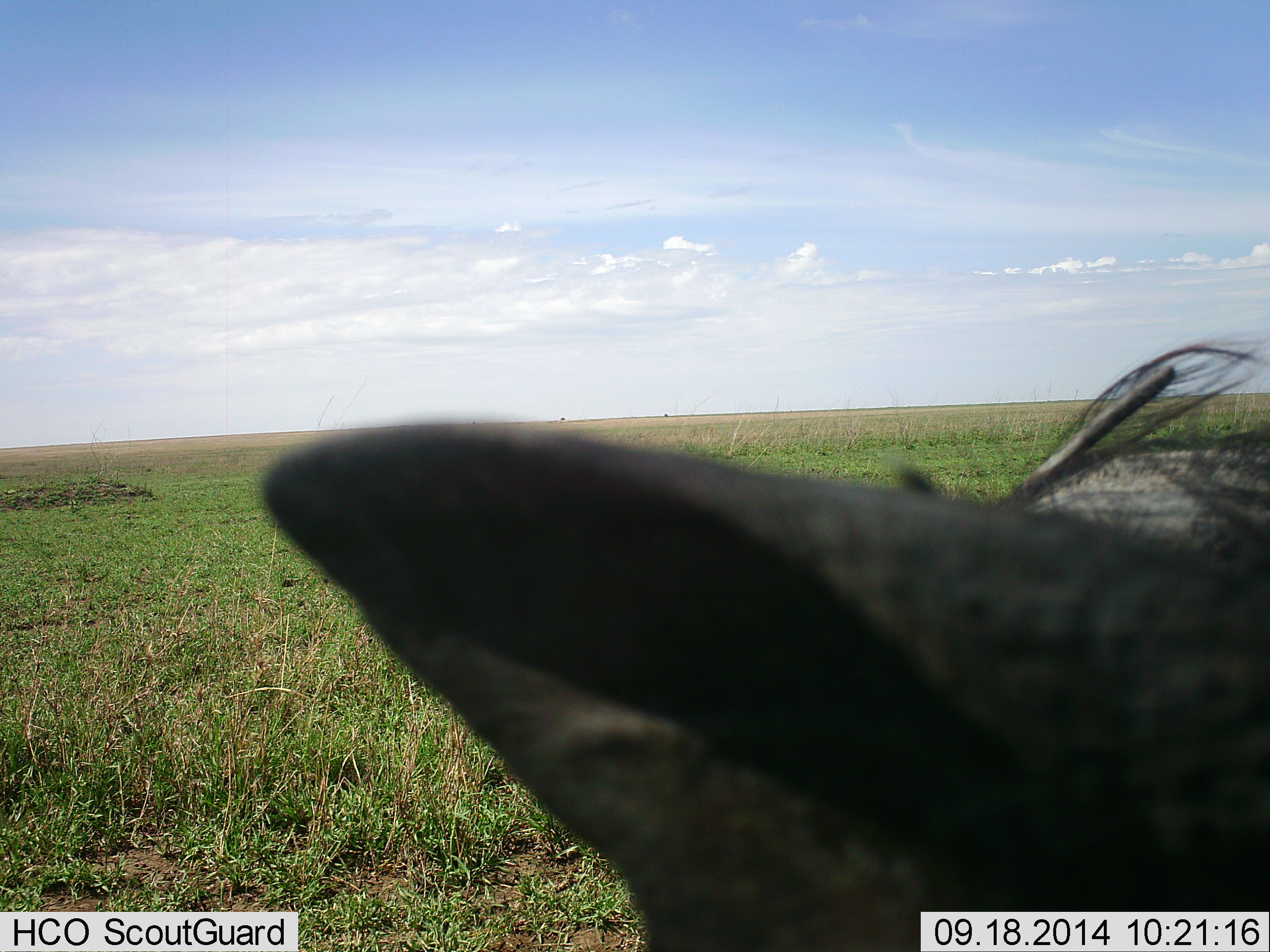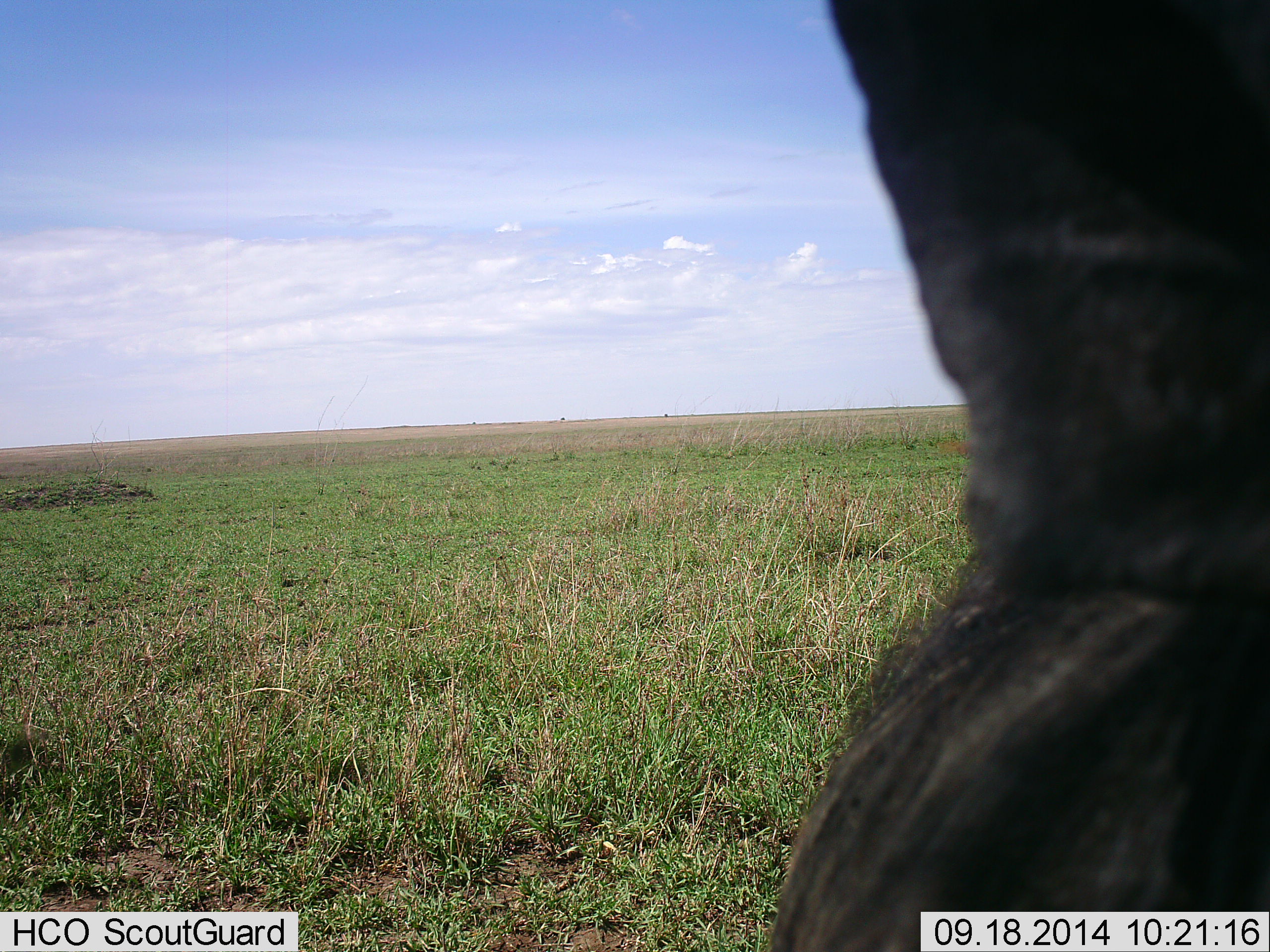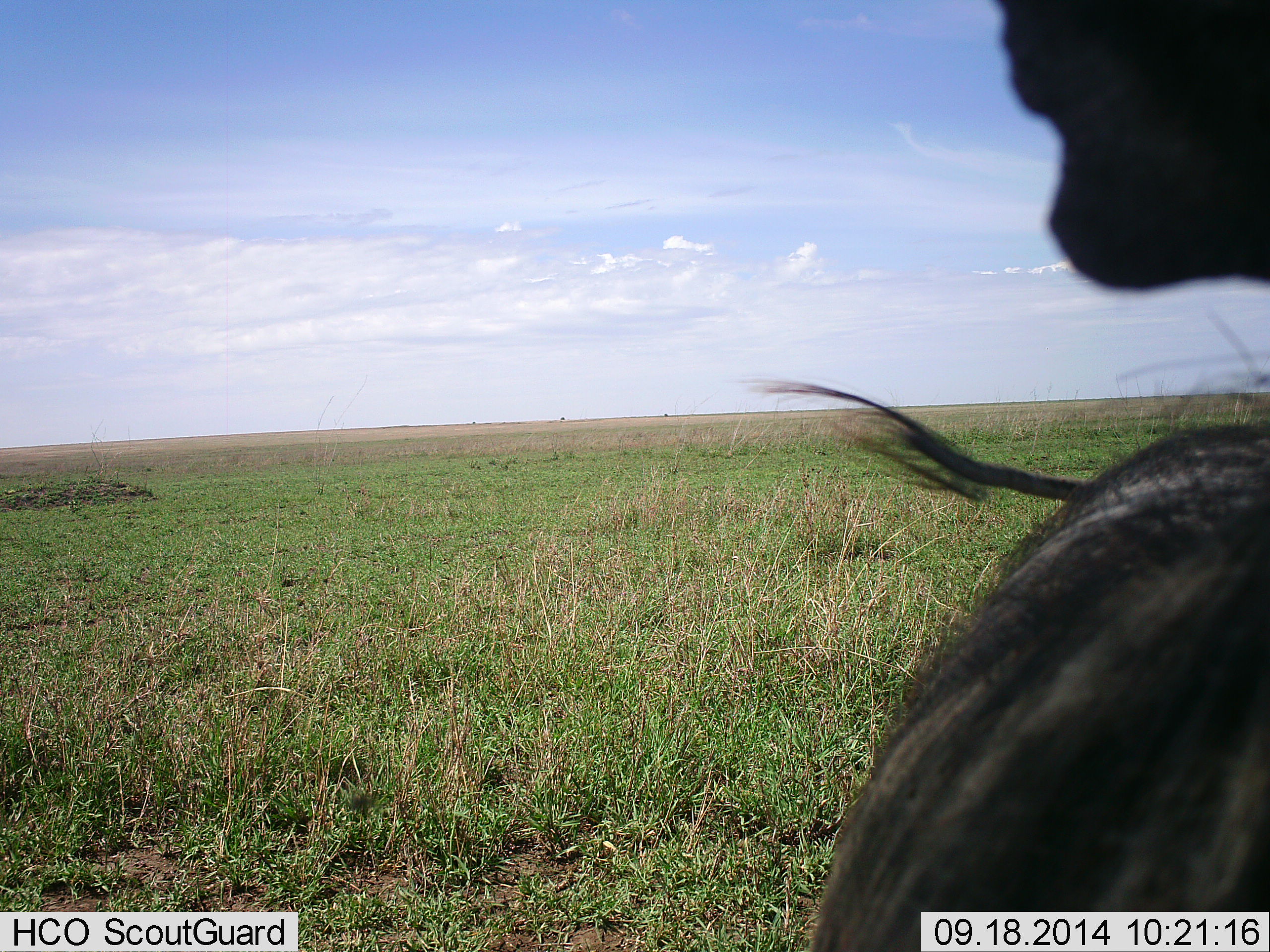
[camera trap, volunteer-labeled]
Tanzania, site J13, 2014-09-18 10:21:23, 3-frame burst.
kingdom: Animalia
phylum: Chordata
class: Mammalia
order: Artiodactyla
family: Bovidae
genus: Connochaetes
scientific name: Connochaetes taurinus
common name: blue wildebeest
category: wildebeest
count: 1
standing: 78%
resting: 11%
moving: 11%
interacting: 0%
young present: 0%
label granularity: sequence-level